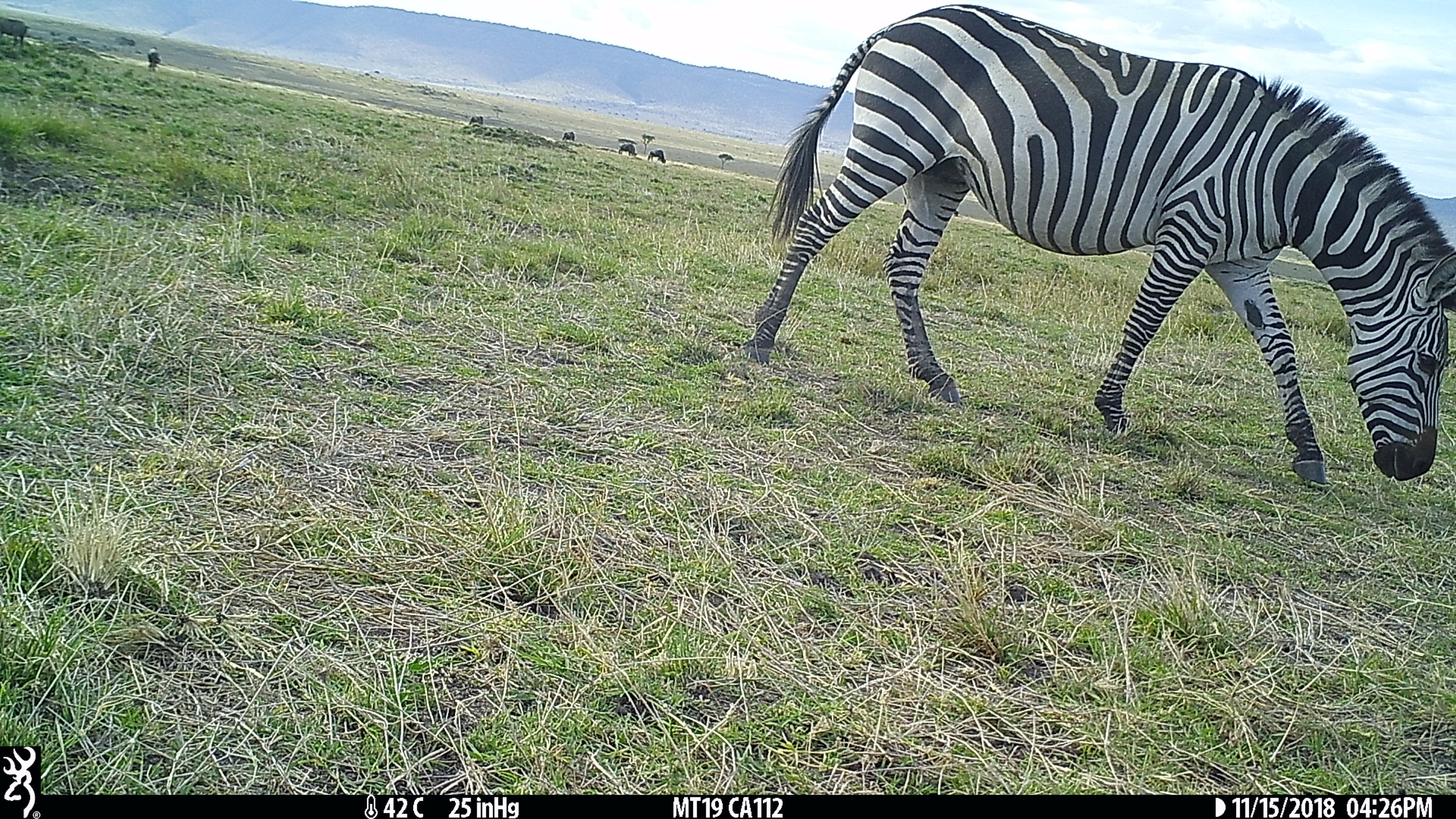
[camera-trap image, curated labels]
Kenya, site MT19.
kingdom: Animalia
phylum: Chordata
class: Mammalia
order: Perissodactyla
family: Equidae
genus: Equus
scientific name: Equus quagga burchellii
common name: burchell's zebra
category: zebra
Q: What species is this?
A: Zebra (burchell's zebra) (Equus quagga burchellii).